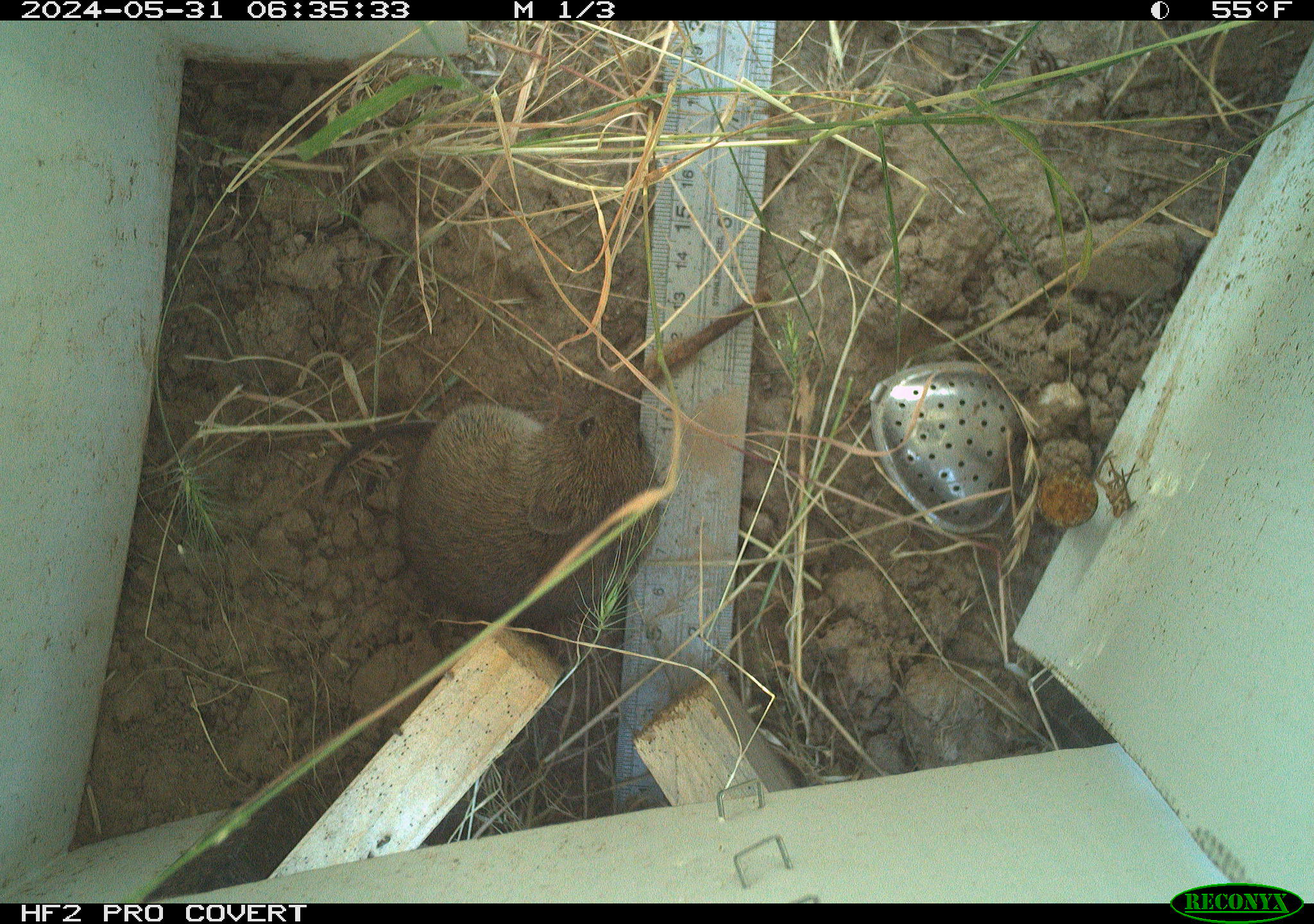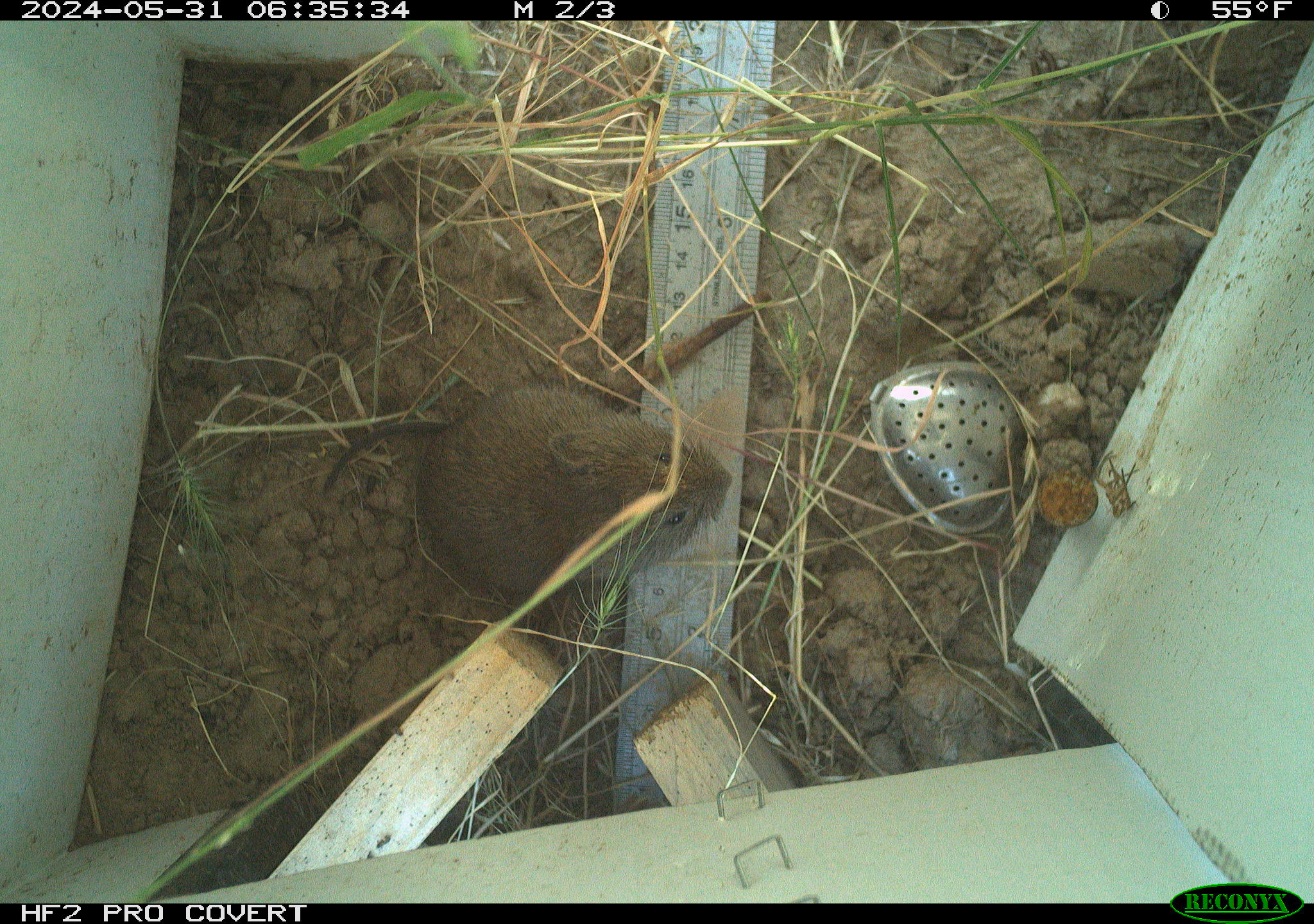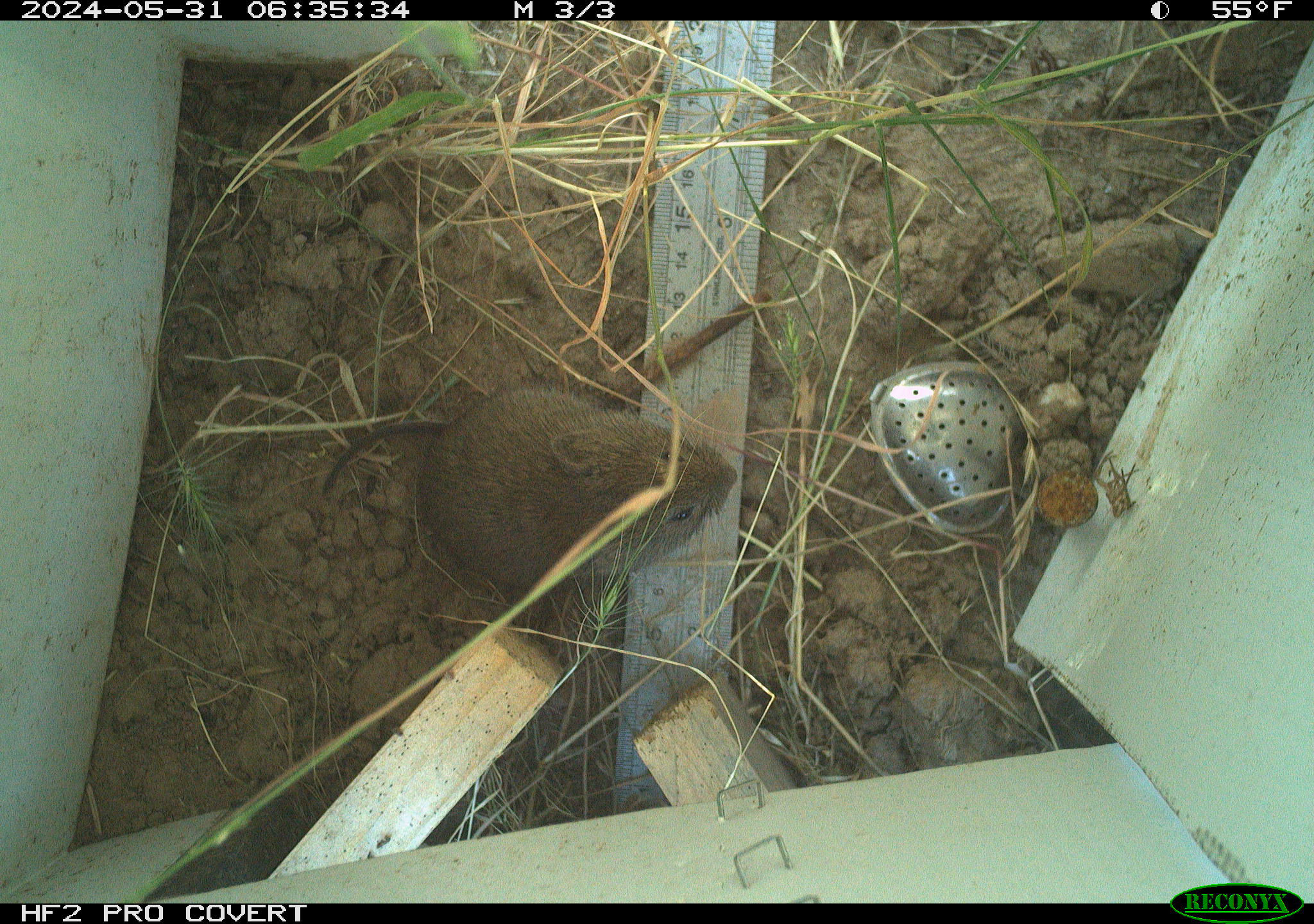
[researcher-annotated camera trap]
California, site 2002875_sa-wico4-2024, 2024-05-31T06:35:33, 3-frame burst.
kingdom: Animalia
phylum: Chordata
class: Mammalia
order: Rodentia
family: Cricetidae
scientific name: Arvicolinae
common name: voles, lemmings, and muskrats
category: arvicolinae subfamily